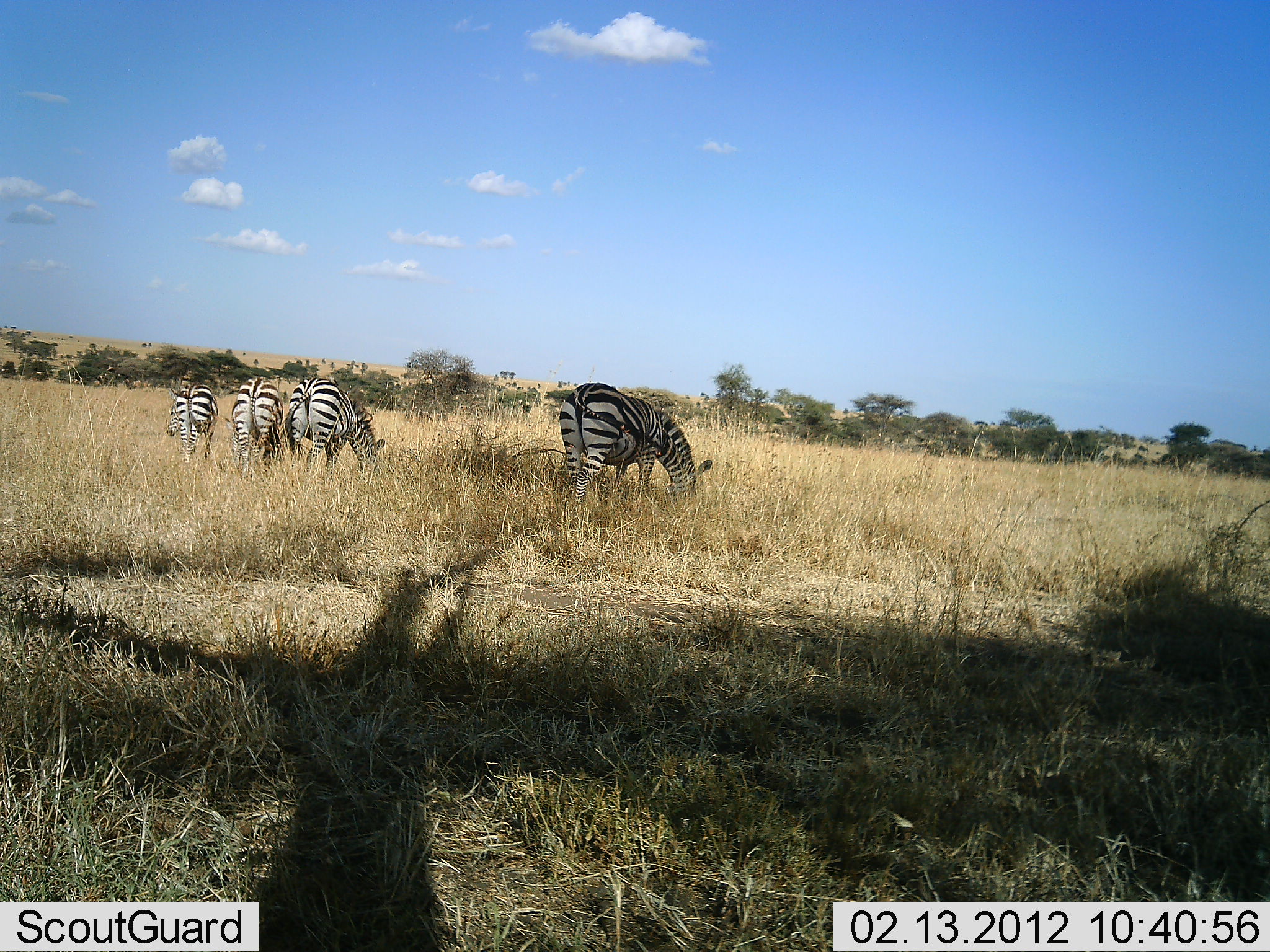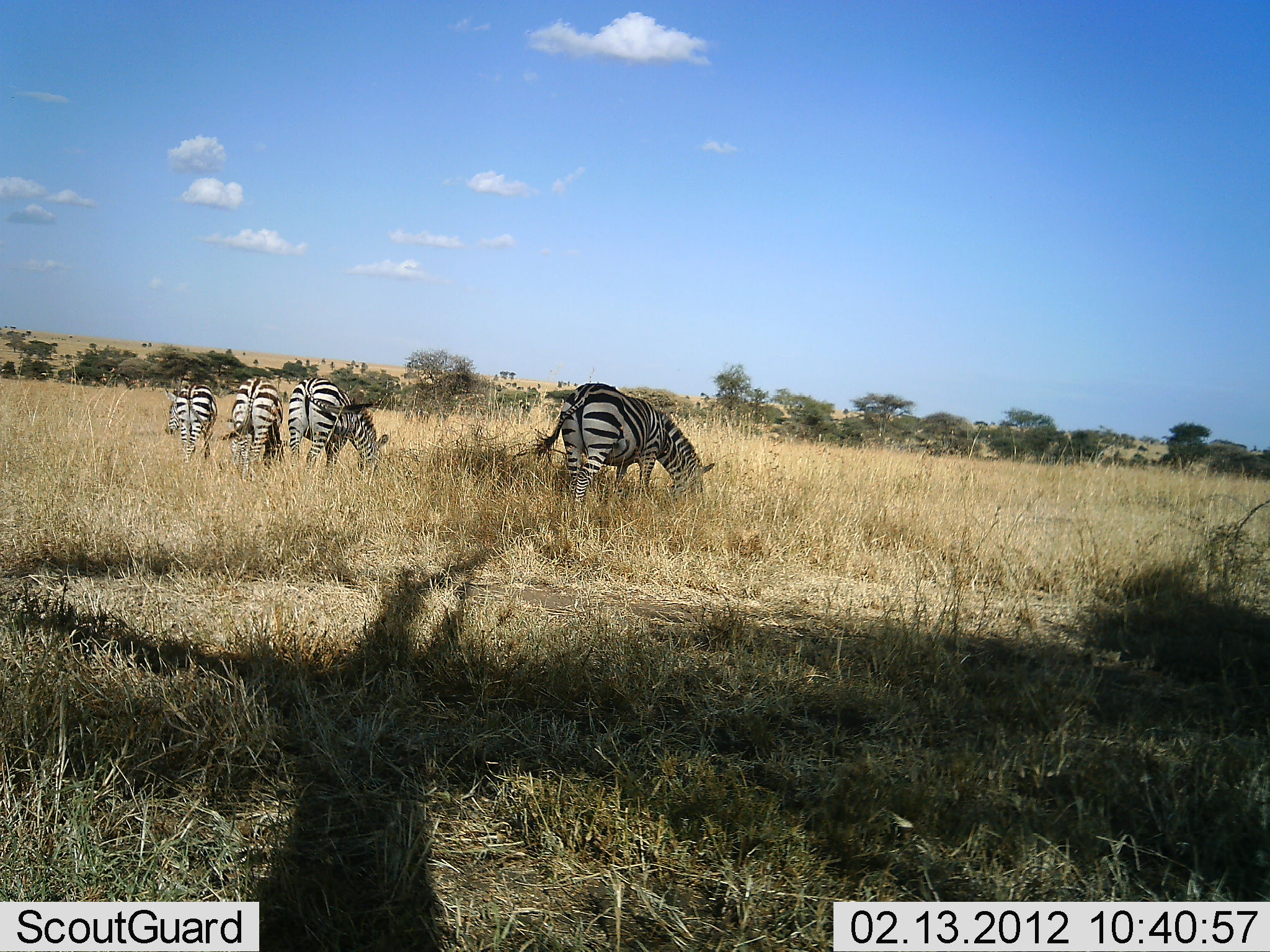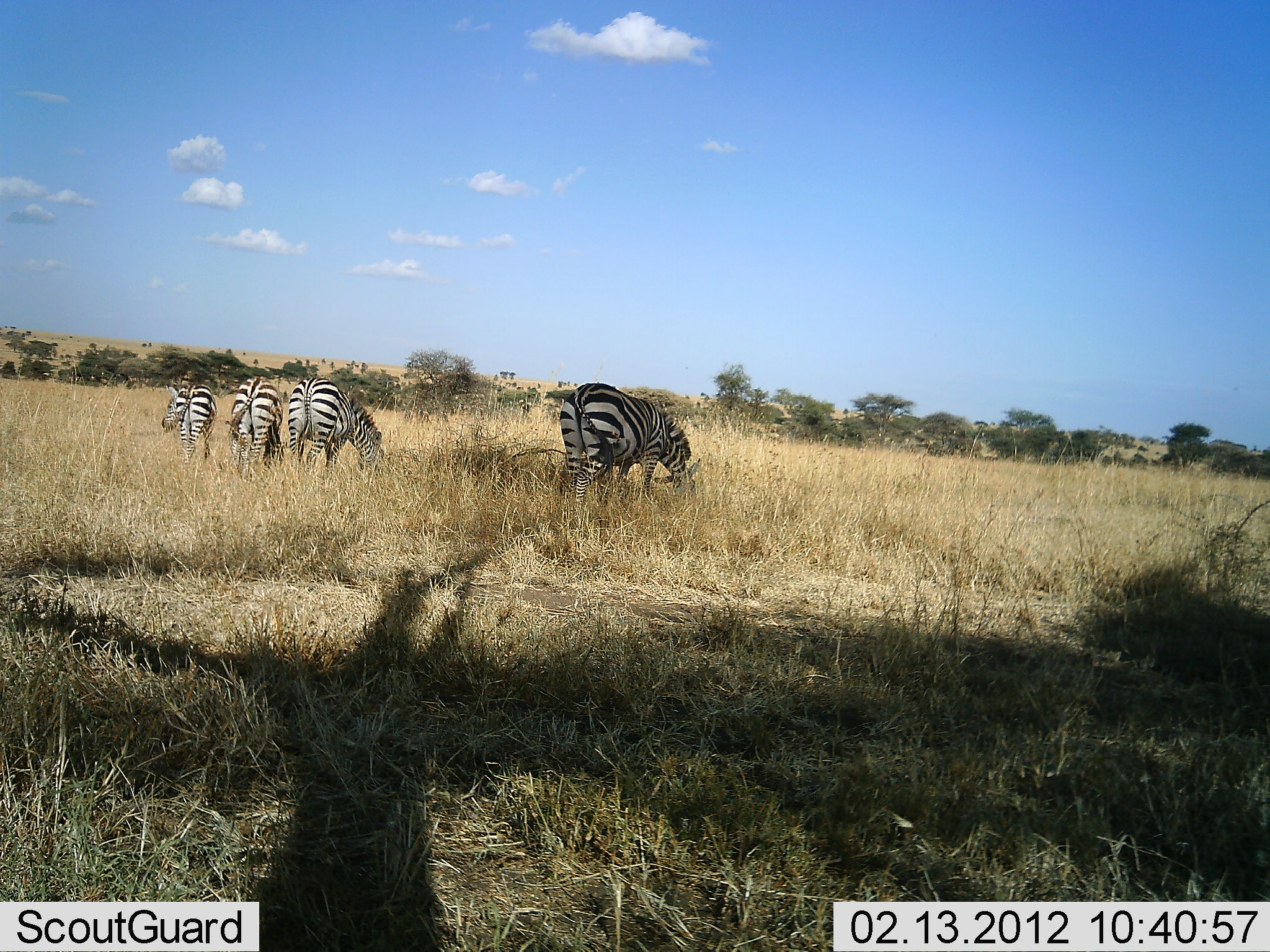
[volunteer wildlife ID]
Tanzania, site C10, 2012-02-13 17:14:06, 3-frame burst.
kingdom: Animalia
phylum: Chordata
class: Mammalia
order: Perissodactyla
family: Equidae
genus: Equus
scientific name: Equus quagga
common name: plains zebra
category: zebra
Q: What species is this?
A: Zebra (plains zebra) (Equus quagga).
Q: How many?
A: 4.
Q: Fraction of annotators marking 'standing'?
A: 18%.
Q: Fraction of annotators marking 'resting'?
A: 0%.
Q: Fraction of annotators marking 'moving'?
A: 0%.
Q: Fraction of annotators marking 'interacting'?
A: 0%.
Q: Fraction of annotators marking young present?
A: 0%.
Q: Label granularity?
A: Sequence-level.